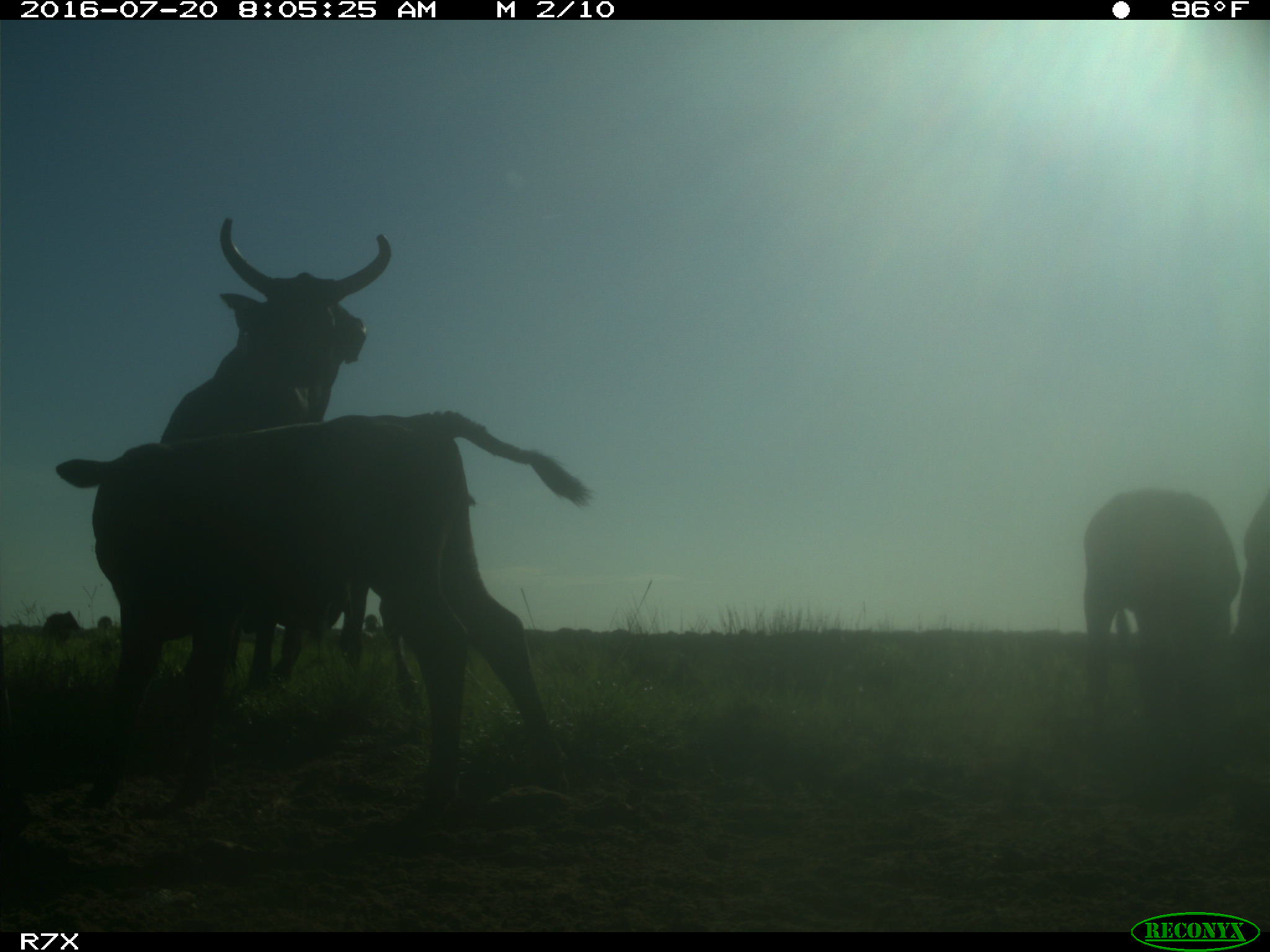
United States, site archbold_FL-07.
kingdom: Animalia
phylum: Chordata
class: Mammalia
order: Artiodactyla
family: Bovidae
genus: Bos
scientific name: Bos taurus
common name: domestic cow